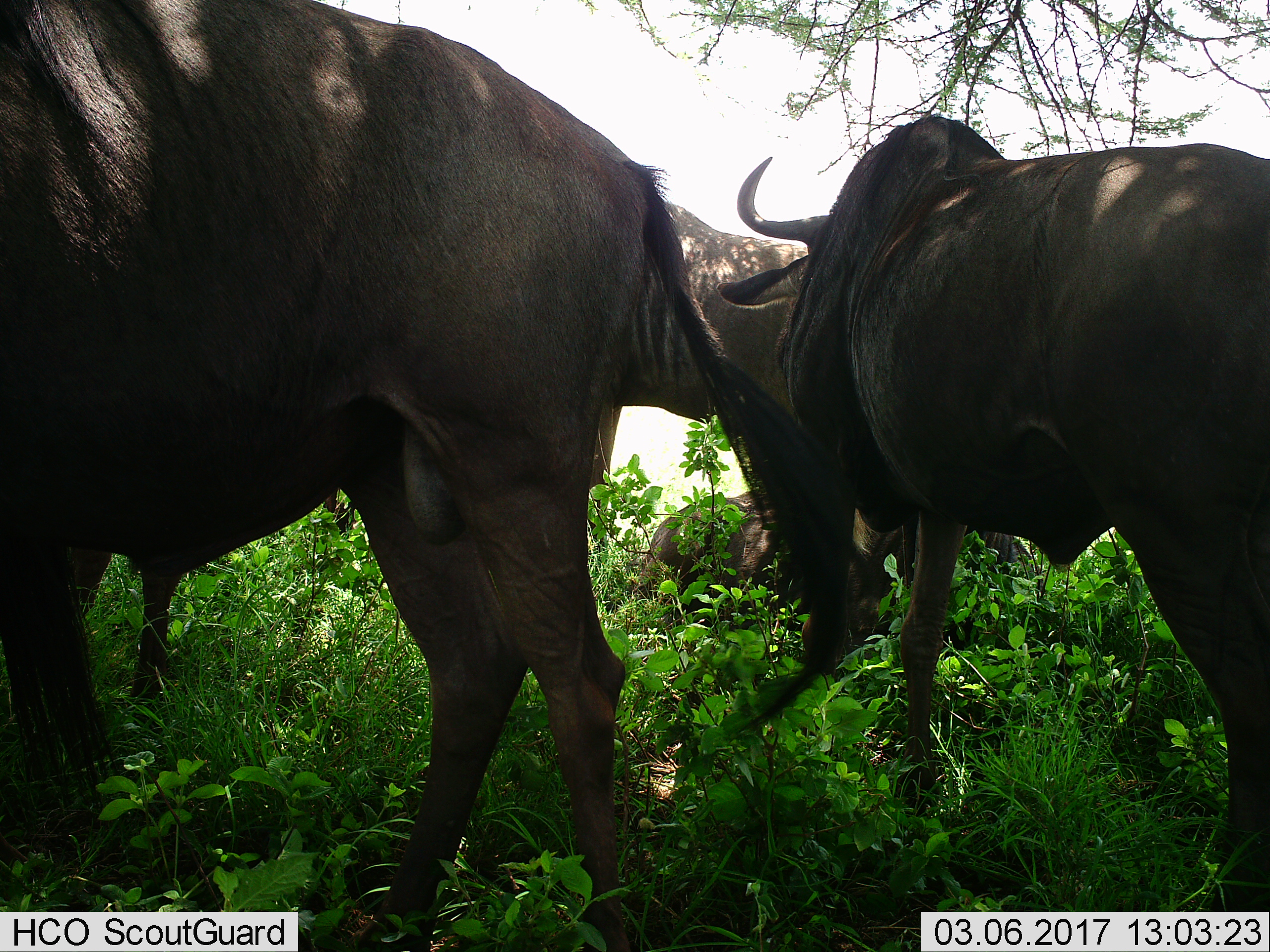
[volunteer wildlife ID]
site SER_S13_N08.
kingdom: Animalia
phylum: Chordata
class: Mammalia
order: Artiodactyla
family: Bovidae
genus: Connochaetes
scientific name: Connochaetes taurinus taurinus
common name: blue wildebeest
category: wildebeestblue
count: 4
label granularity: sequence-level